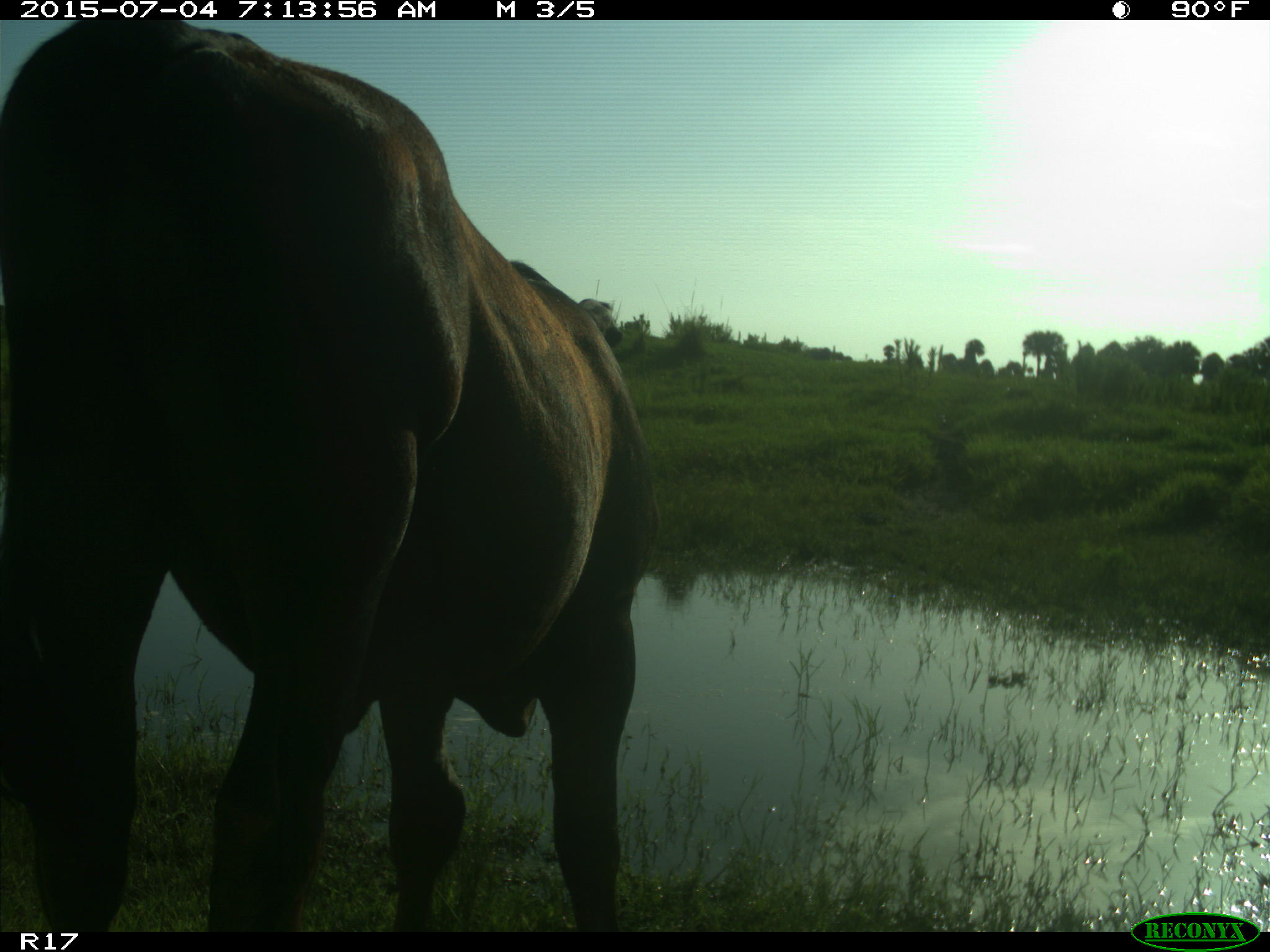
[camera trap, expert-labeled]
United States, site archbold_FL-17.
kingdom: Animalia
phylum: Chordata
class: Mammalia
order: Artiodactyla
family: Bovidae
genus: Bos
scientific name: Bos taurus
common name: domestic cow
Bos taurus (domestic cow).